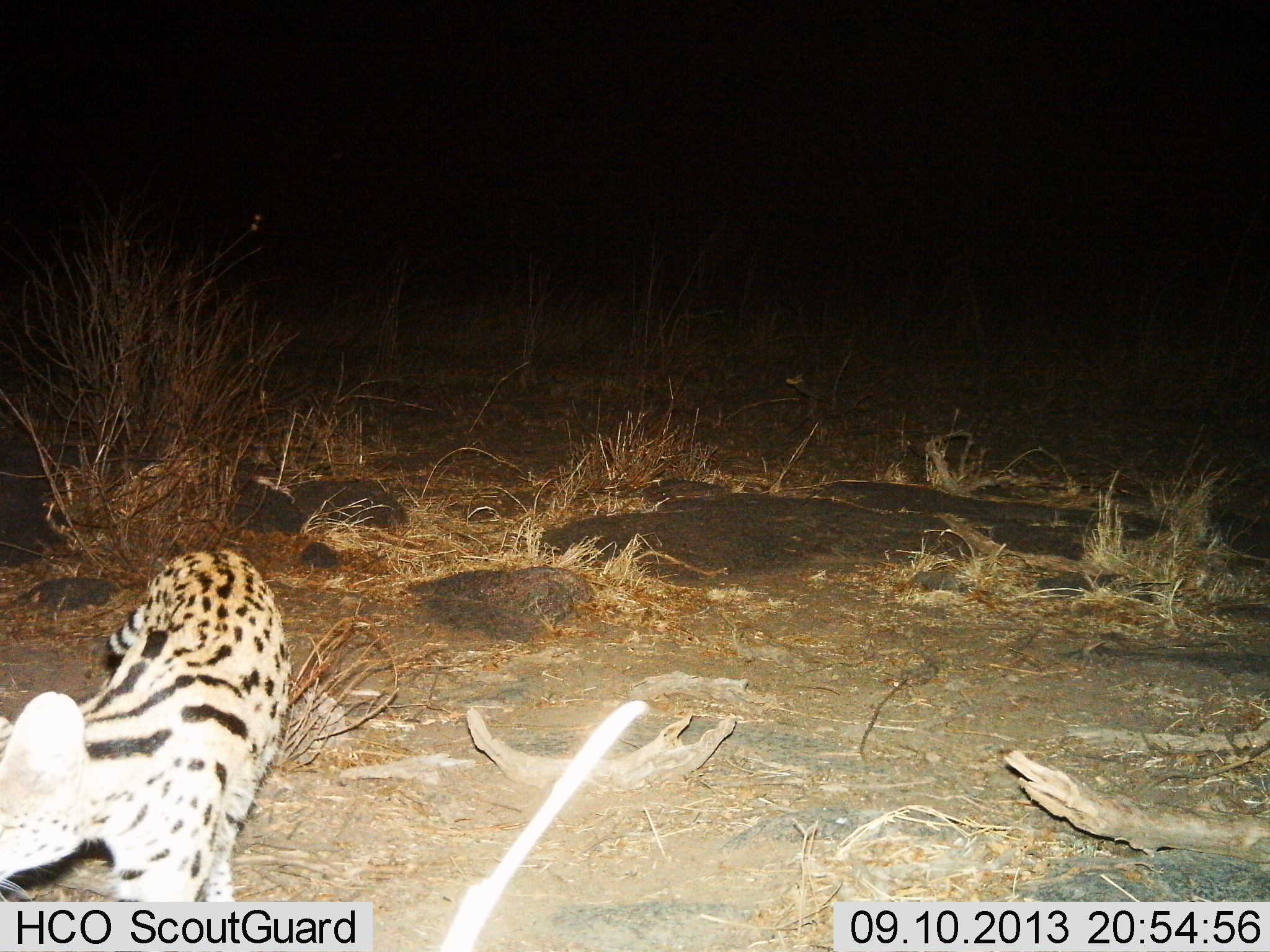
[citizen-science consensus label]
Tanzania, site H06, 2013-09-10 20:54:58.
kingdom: Animalia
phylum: Chordata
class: Mammalia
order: Carnivora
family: Felidae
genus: Leptailurus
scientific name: Leptailurus serval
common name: serval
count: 1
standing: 30%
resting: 5%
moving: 70%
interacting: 0%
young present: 0%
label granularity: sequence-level